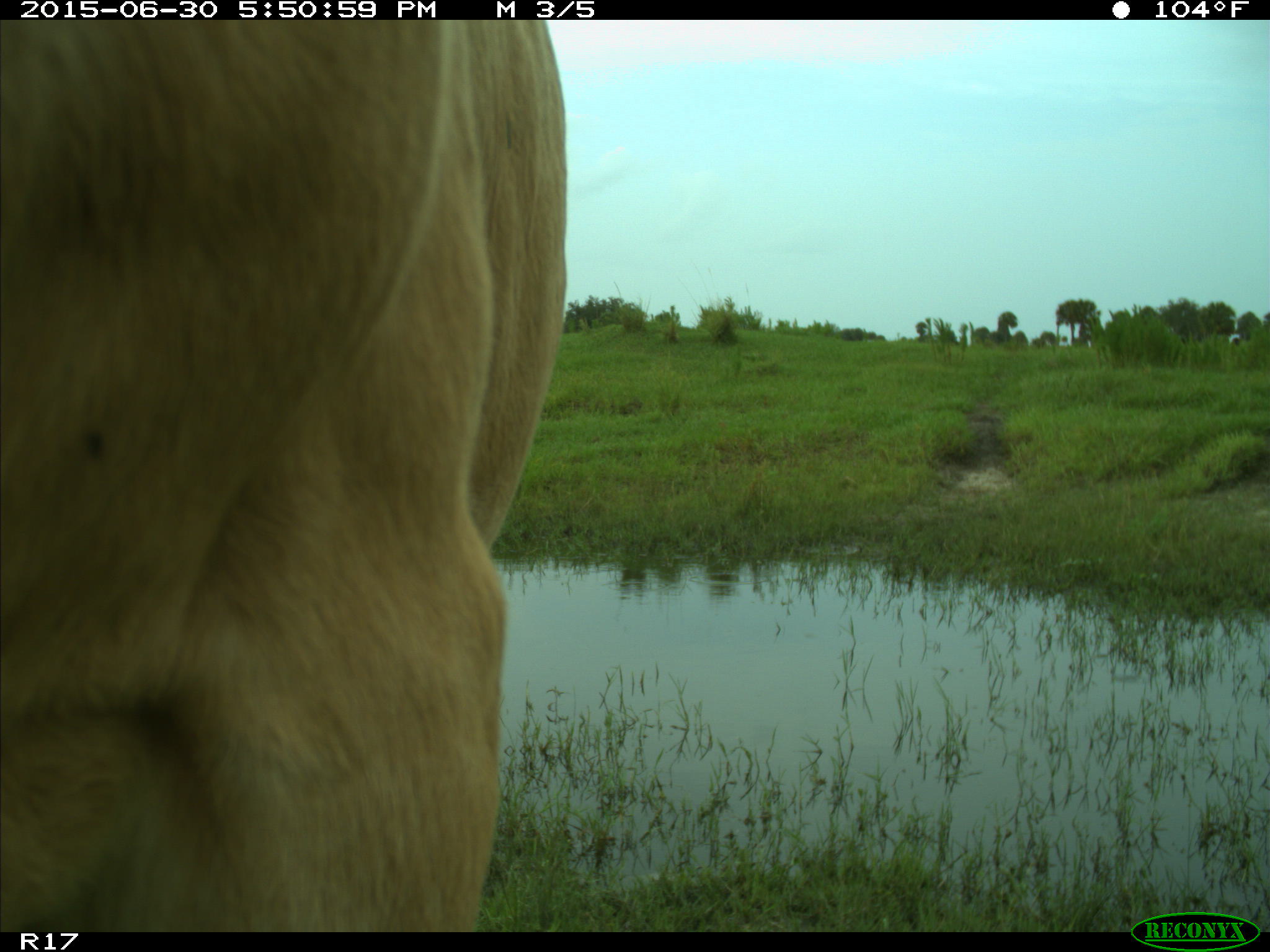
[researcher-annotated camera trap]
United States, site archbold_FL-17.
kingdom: Animalia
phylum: Chordata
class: Mammalia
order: Artiodactyla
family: Bovidae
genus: Bos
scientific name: Bos taurus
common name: domestic cow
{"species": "Bos taurus (domestic cow)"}